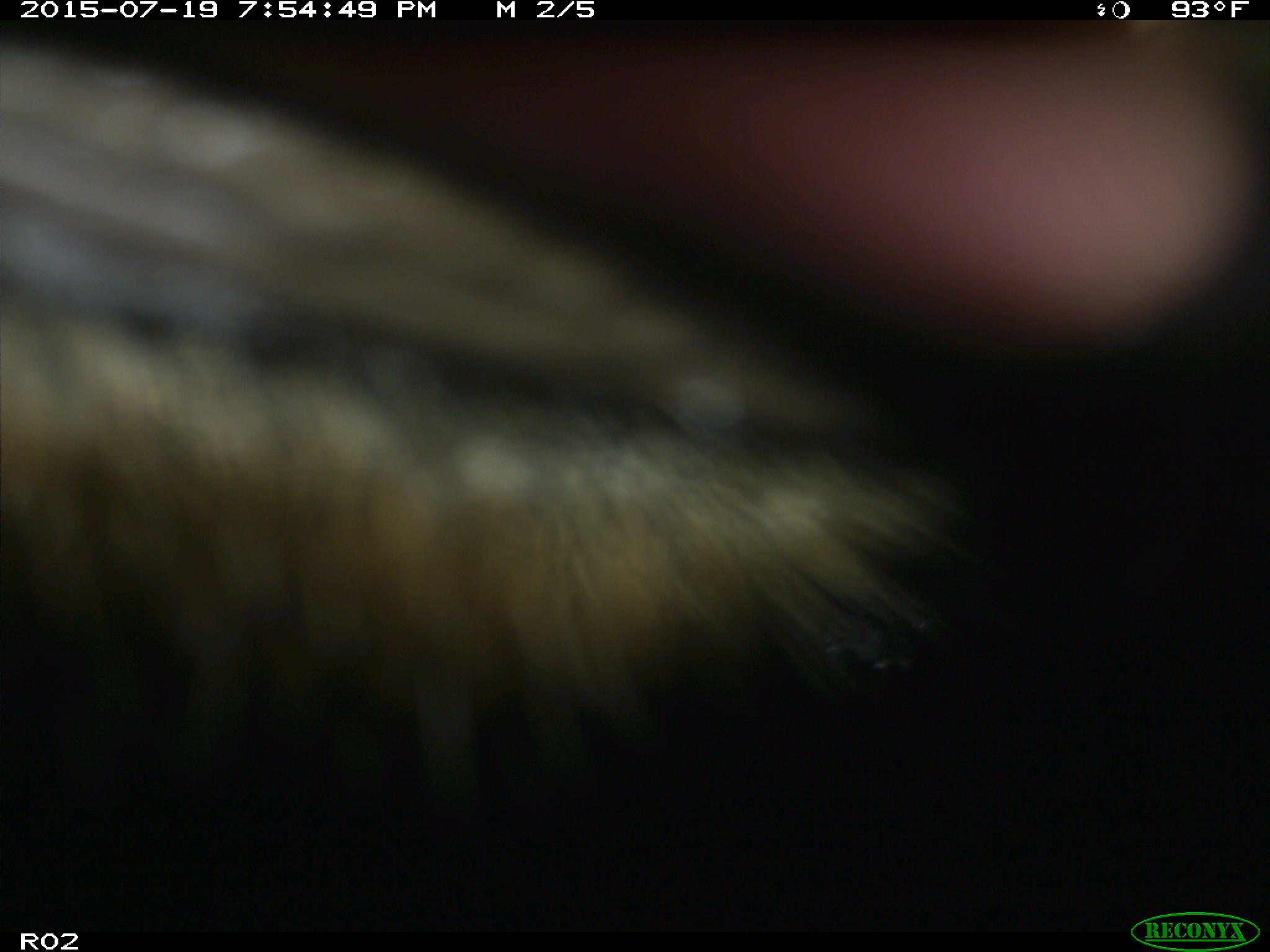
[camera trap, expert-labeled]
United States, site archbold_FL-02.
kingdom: Animalia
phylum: Chordata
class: Mammalia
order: Artiodactyla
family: Bovidae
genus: Bos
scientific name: Bos taurus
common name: domestic cow